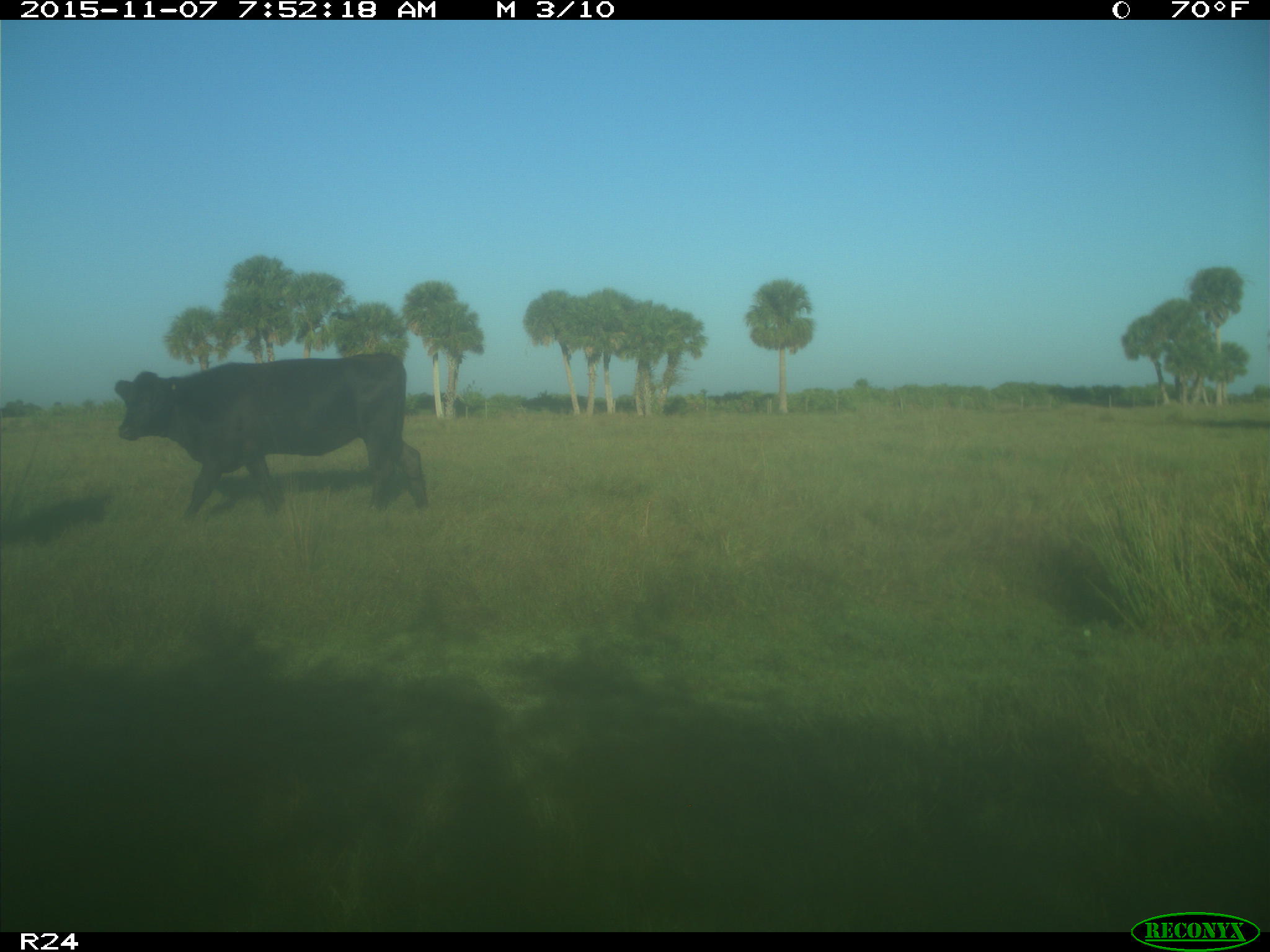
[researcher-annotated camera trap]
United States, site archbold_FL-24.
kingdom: Animalia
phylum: Chordata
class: Mammalia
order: Artiodactyla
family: Bovidae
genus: Bos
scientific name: Bos taurus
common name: domestic cow